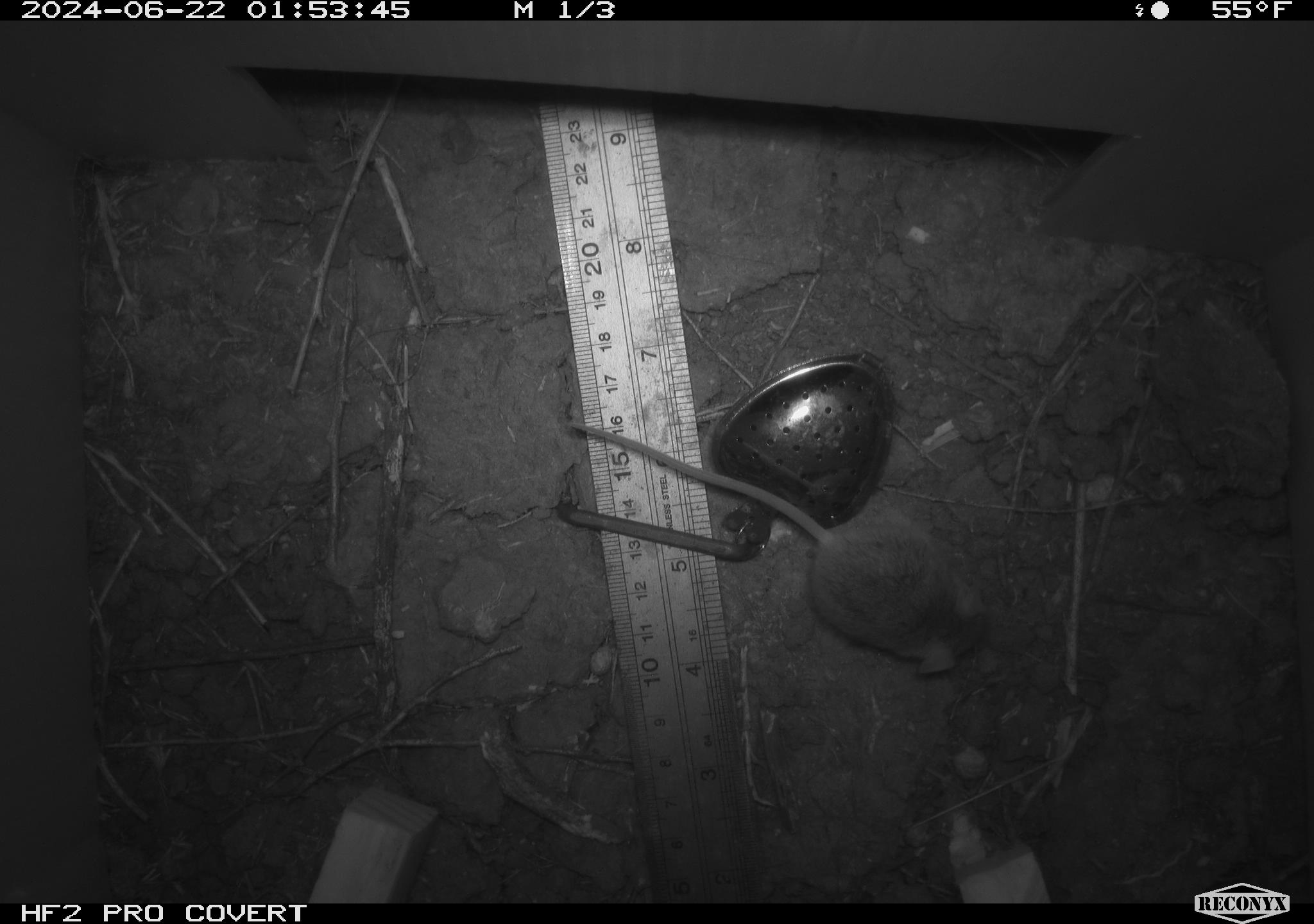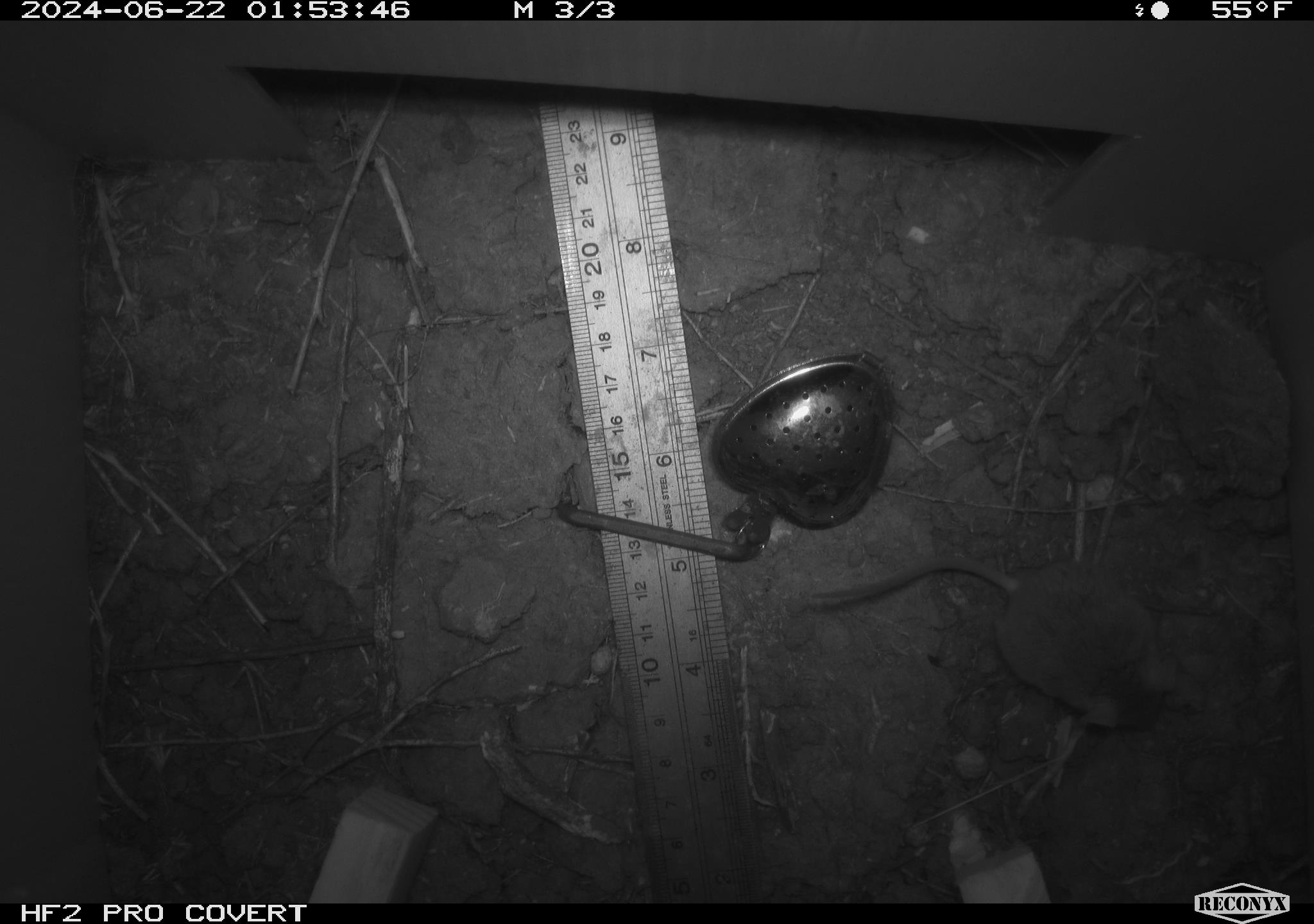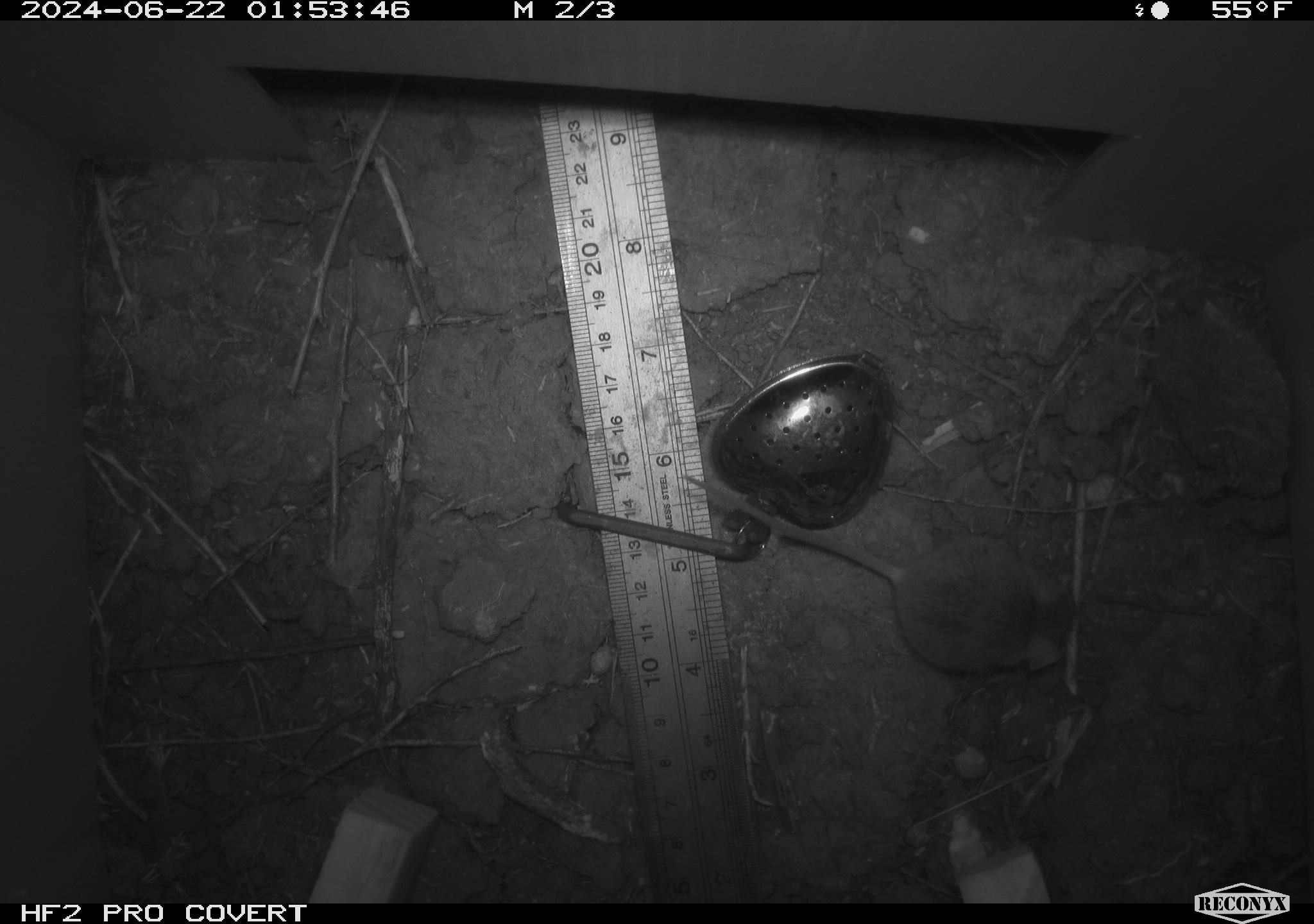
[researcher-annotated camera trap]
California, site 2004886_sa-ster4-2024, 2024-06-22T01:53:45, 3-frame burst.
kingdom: Animalia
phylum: Chordata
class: Mammalia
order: Rodentia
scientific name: Rodentia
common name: mouse species